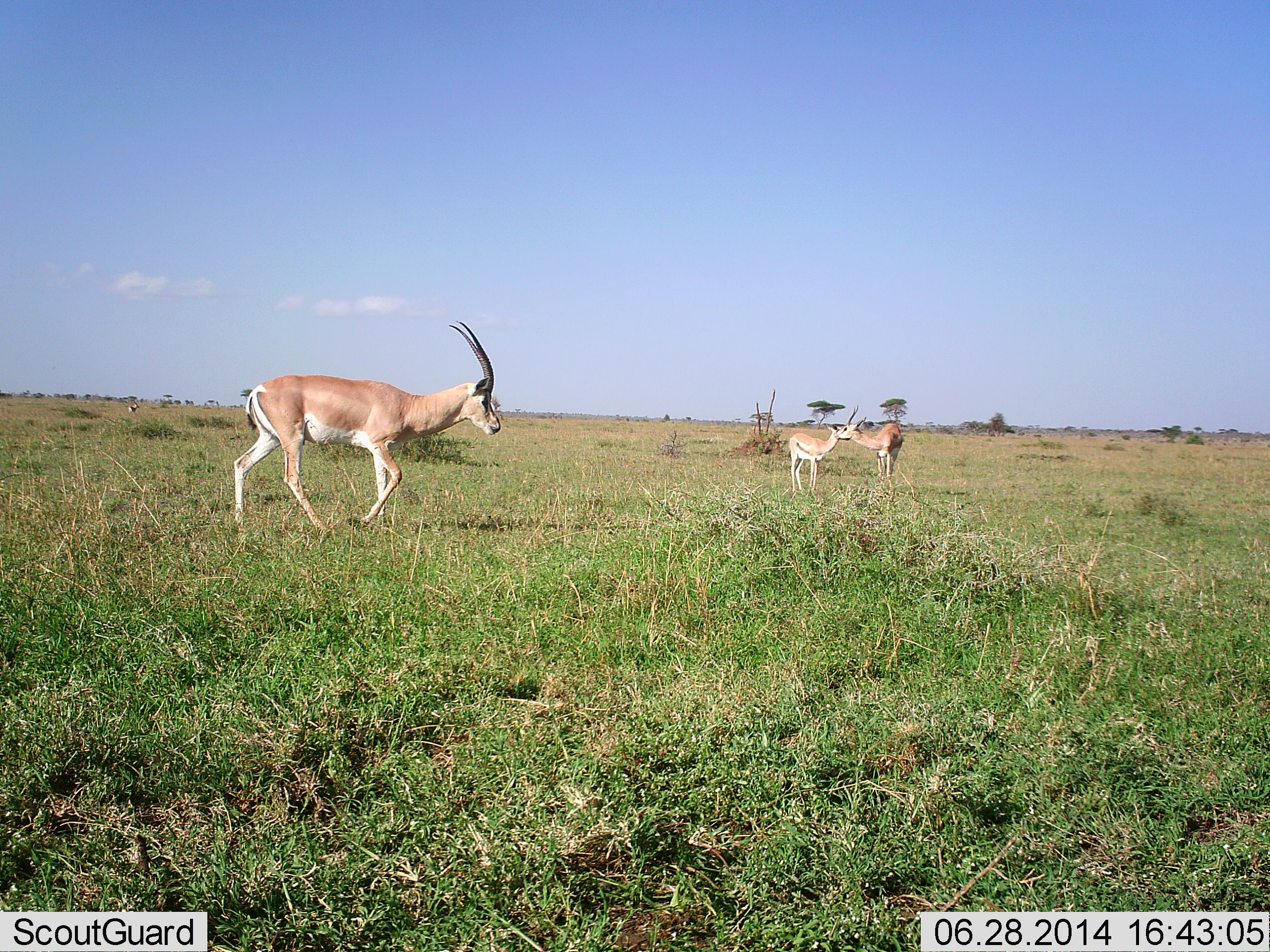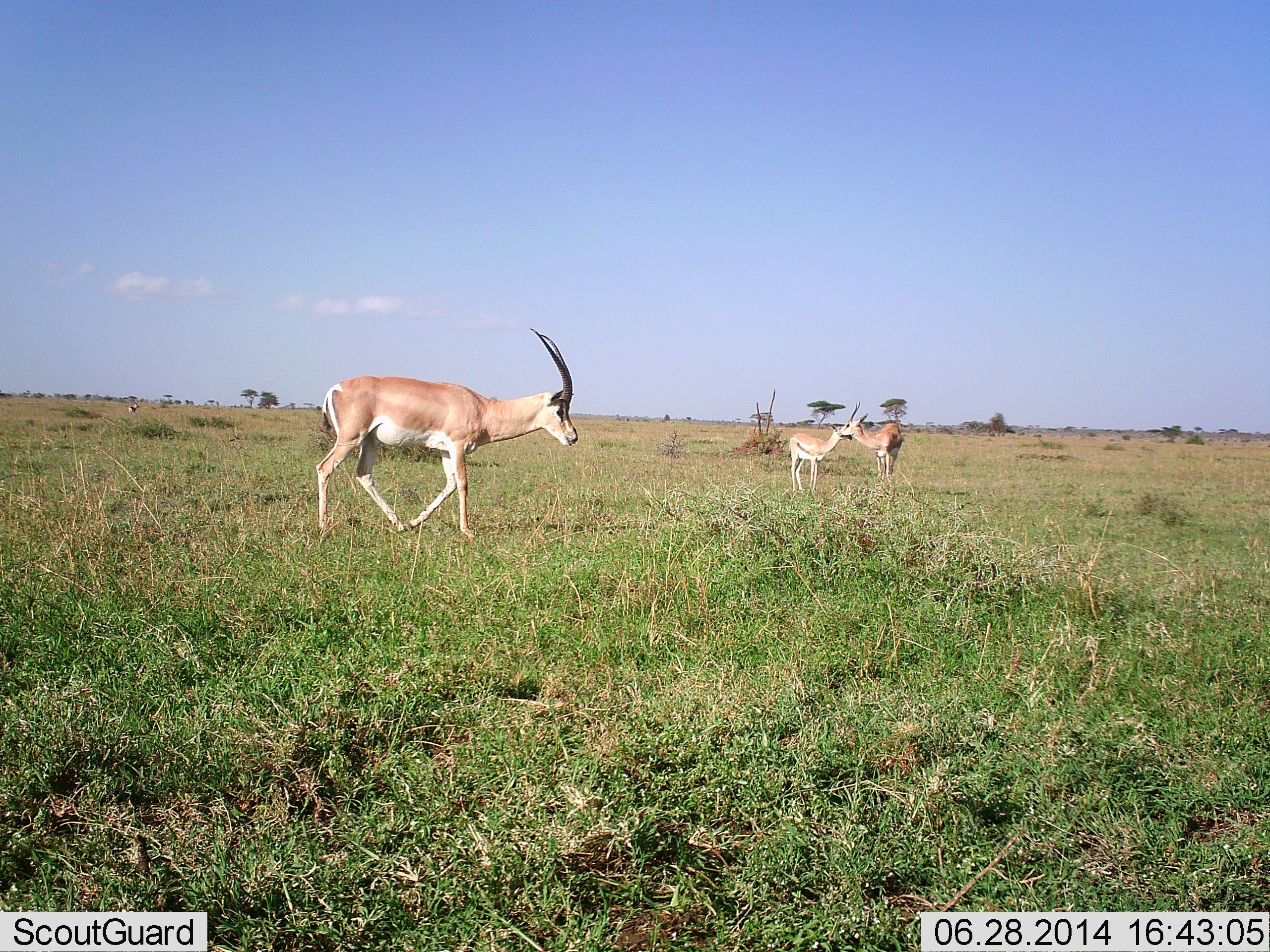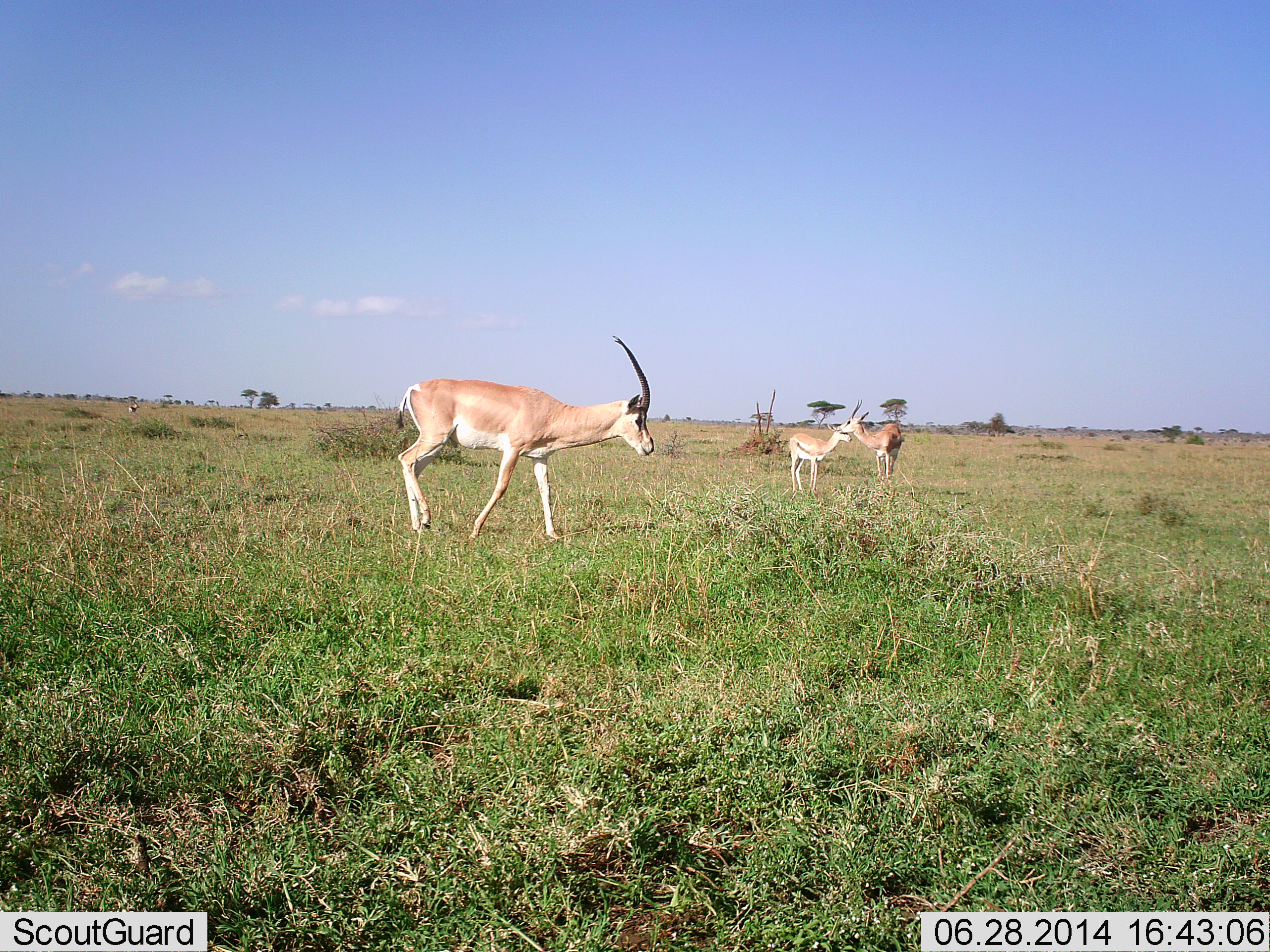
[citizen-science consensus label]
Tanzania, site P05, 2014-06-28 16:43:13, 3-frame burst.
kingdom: Animalia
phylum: Chordata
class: Mammalia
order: Artiodactyla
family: Bovidae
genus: Nanger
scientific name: Nanger granti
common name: grant's gazelle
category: gazellegrants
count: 3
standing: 82%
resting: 0%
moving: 73%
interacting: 55%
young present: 9%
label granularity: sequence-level